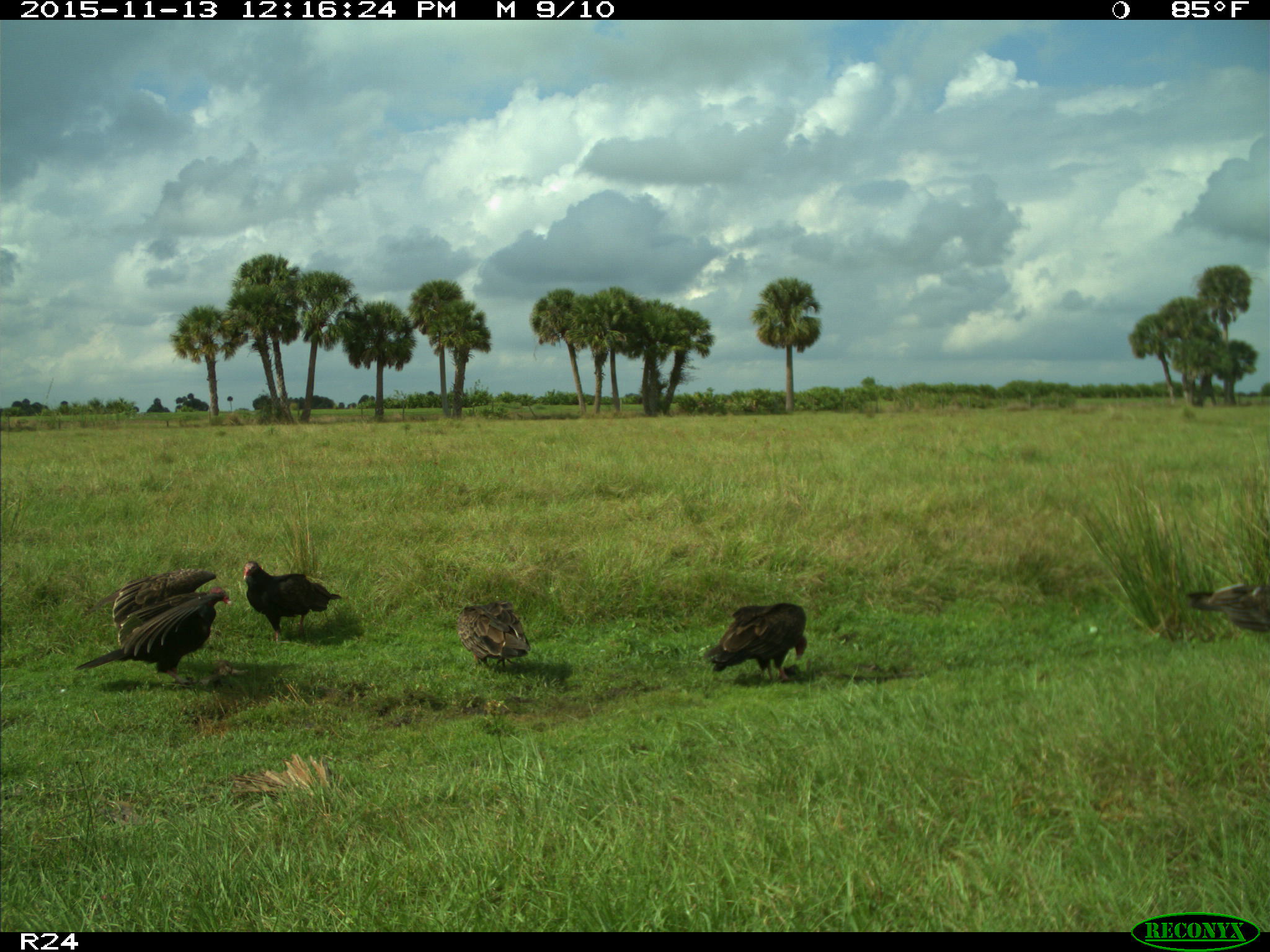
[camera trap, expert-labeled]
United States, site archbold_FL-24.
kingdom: Animalia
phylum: Chordata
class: Aves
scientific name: Aves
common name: birds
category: unidentified bird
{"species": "unidentified bird (birds) (Aves)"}